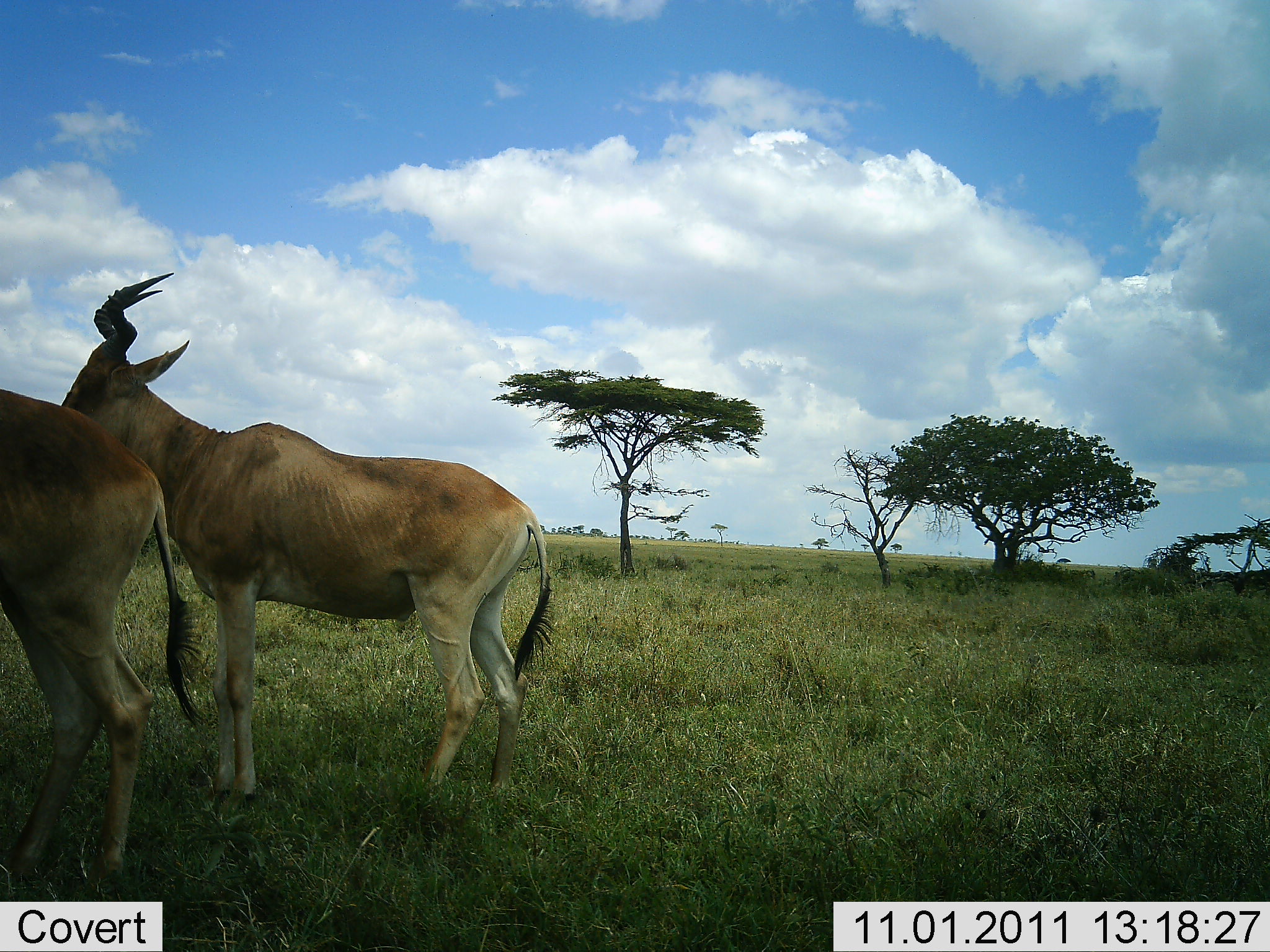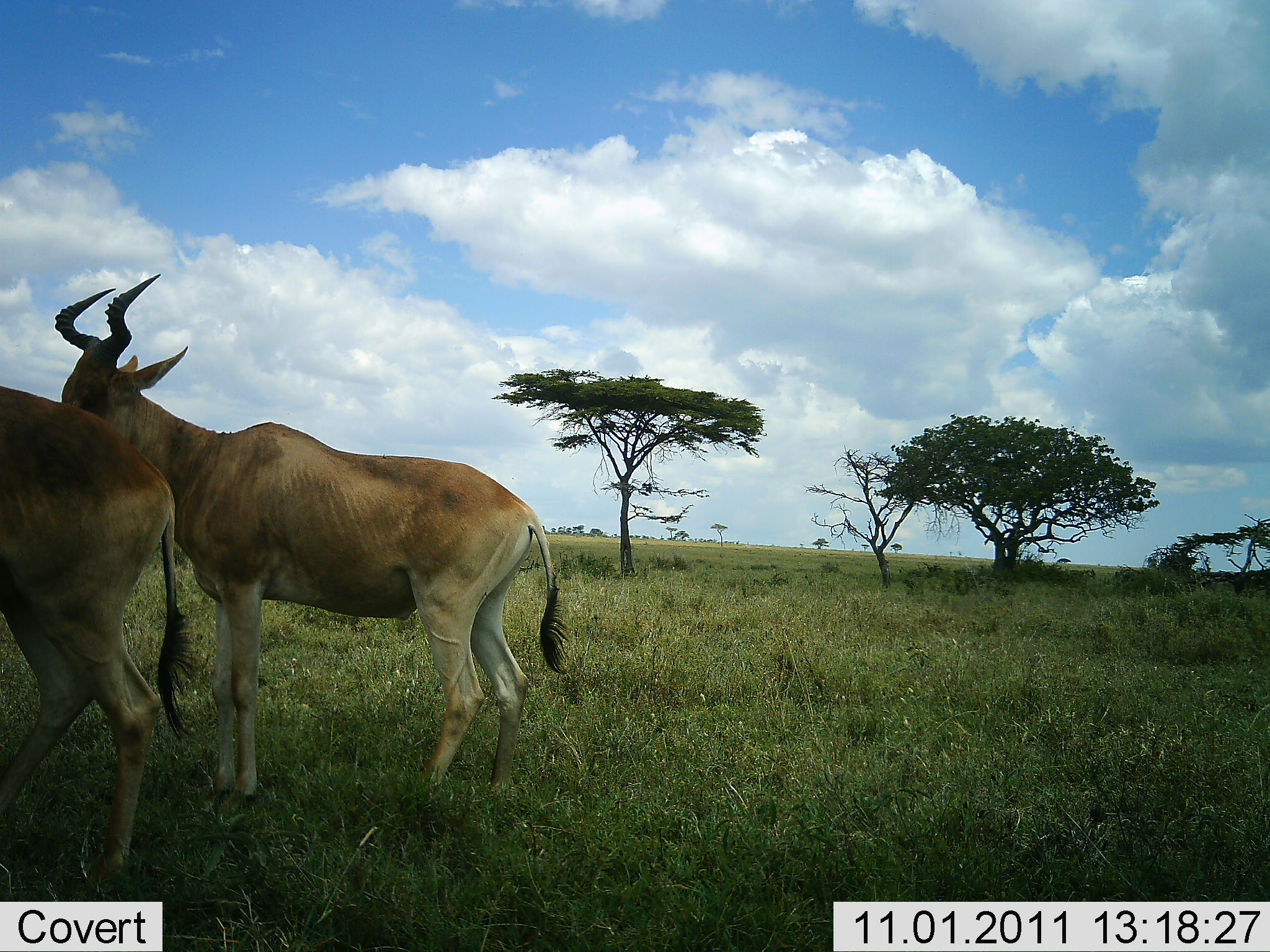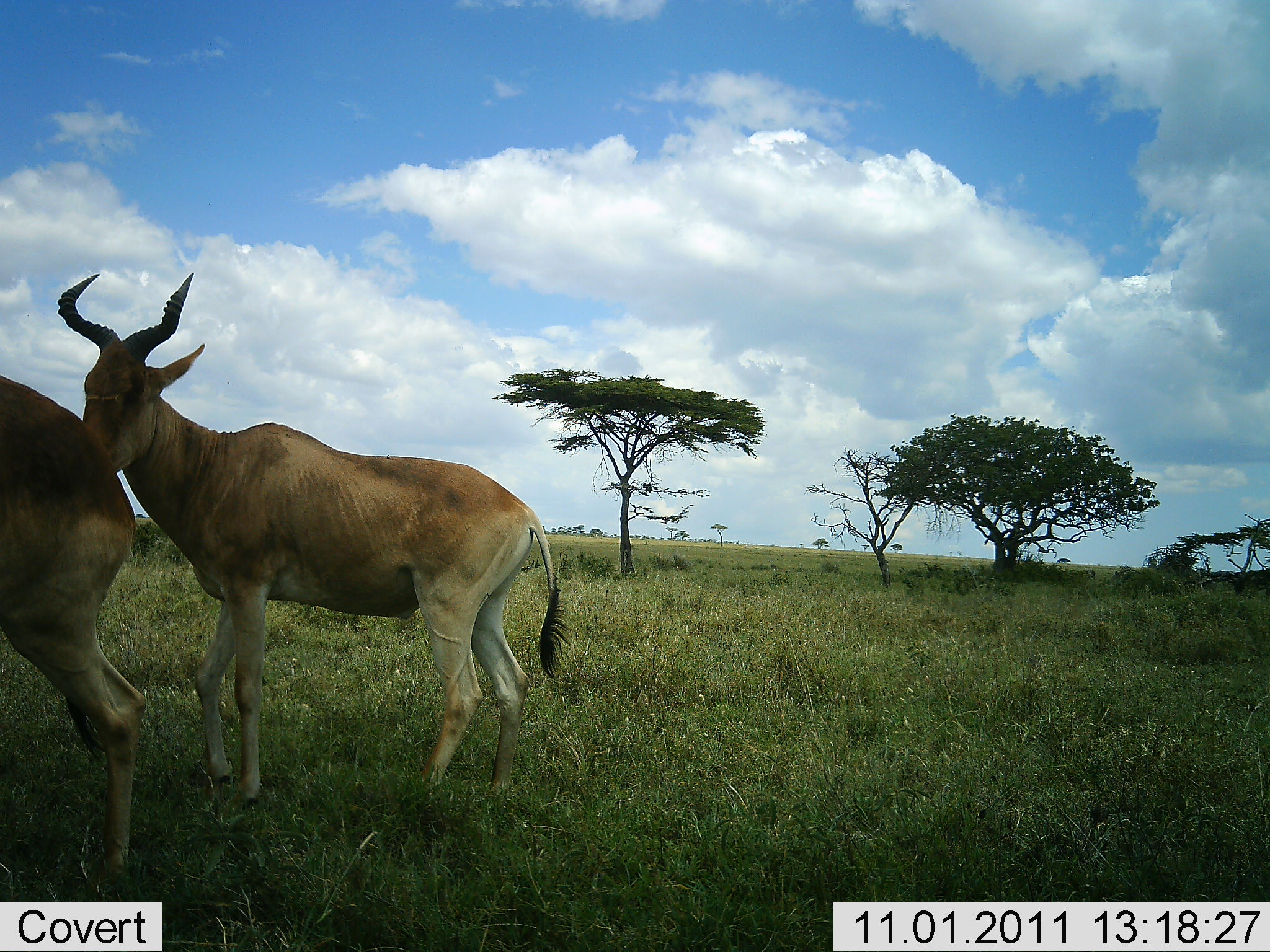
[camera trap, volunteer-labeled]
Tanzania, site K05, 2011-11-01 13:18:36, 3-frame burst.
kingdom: Animalia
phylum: Chordata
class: Mammalia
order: Artiodactyla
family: Bovidae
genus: Alcelaphus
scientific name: Alcelaphus buselaphus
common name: hartebeest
Hartebeest (Alcelaphus buselaphus), count 2. Behavior (volunteer vote fractions): standing 77%, resting 8%, moving 15%, interacting 23%. Young present (vote fraction): 0%. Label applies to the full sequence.